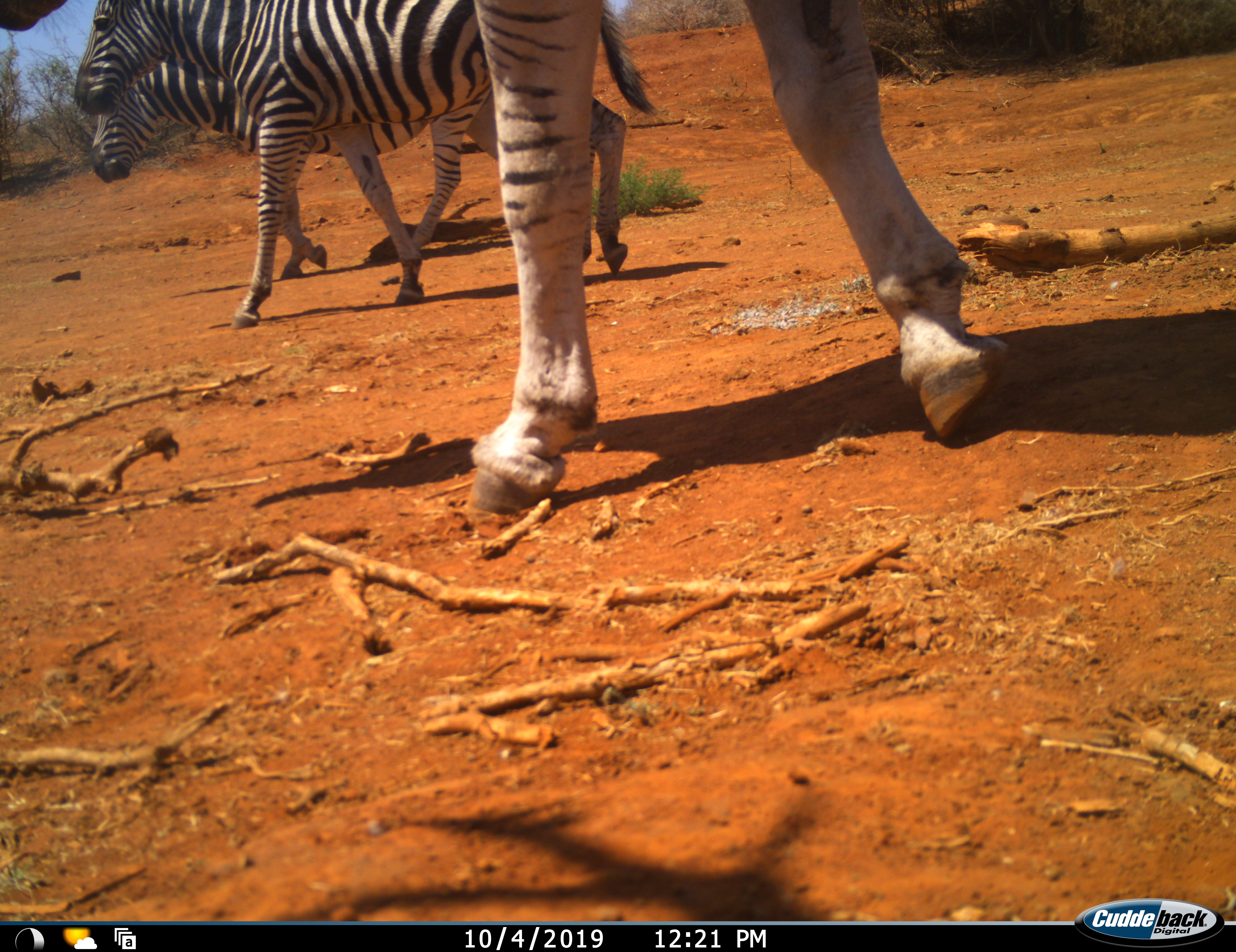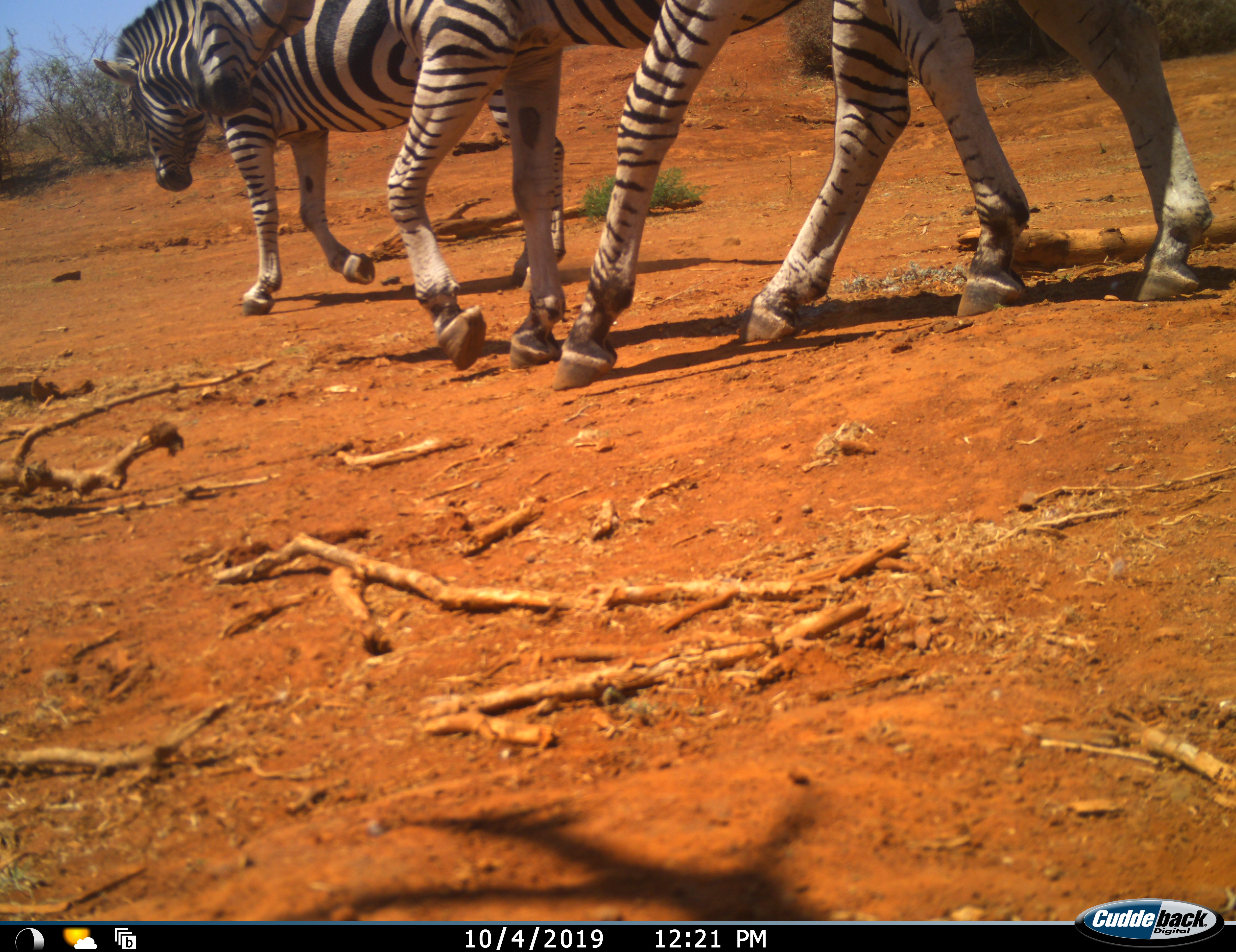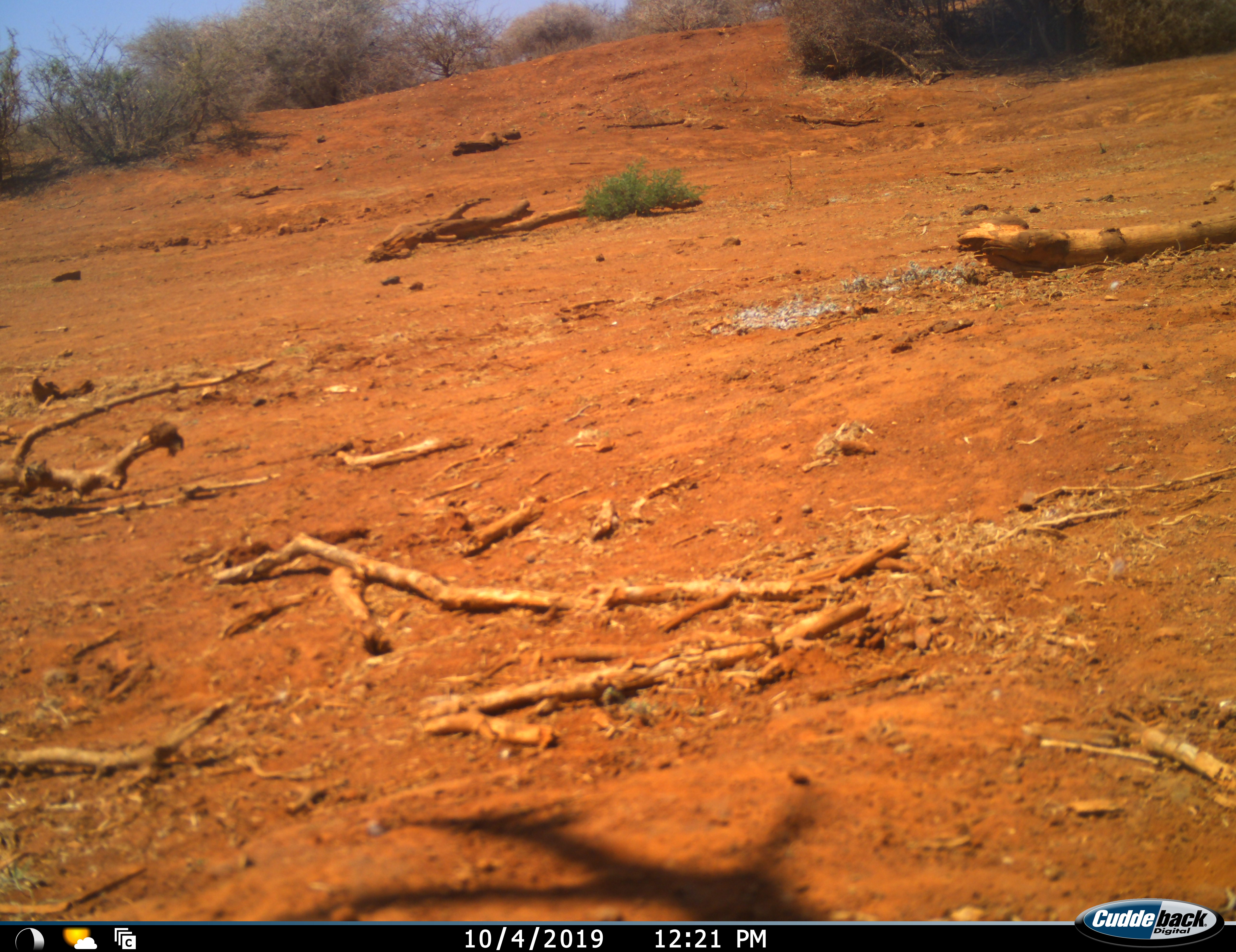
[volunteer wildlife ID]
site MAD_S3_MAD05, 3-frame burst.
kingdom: Animalia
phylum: Chordata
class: Mammalia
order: Perissodactyla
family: Equidae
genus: Equus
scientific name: Equus quagga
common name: plains zebra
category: zebraplains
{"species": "zebraplains (plains zebra) (Equus quagga)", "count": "3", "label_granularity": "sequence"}